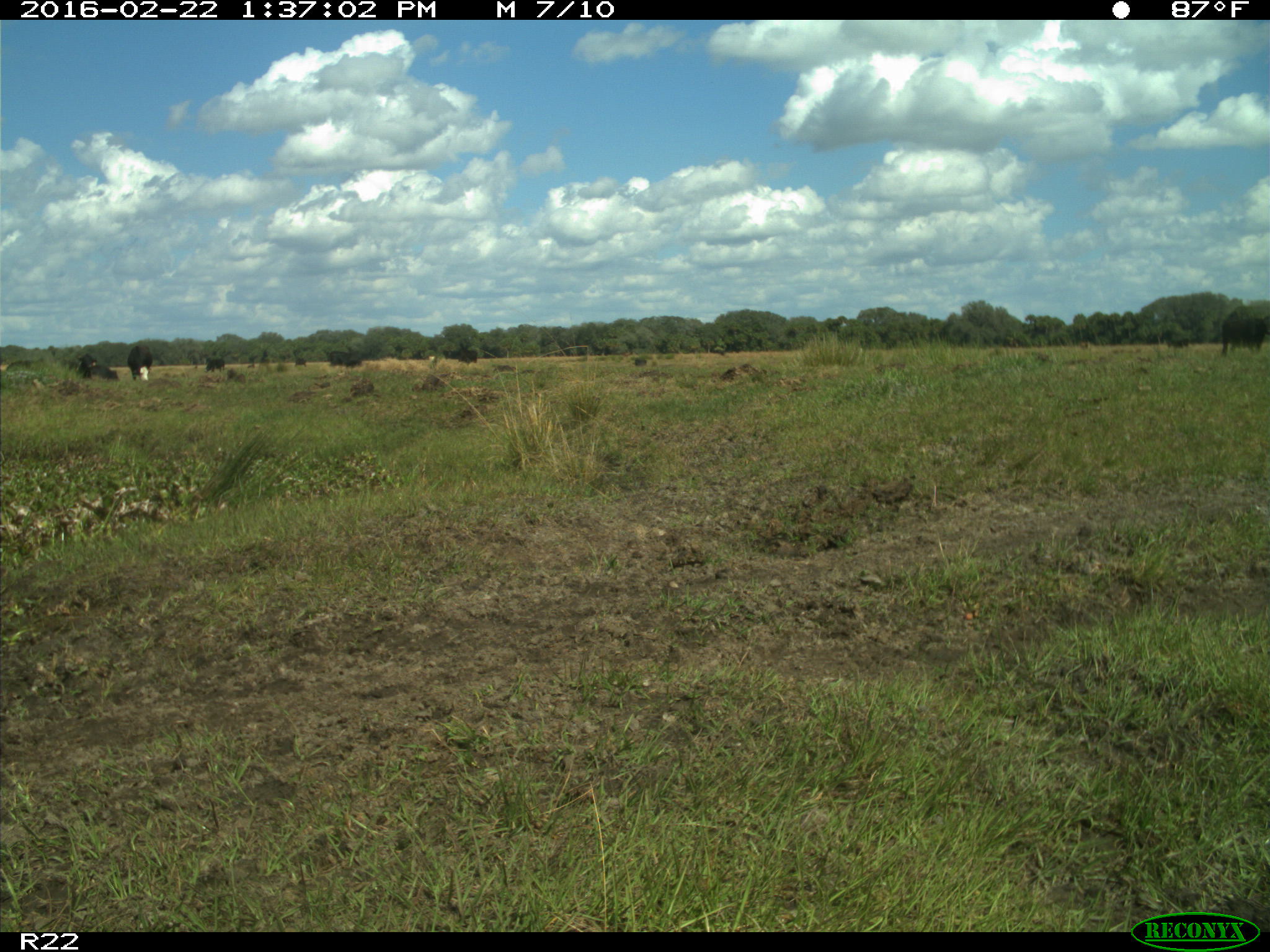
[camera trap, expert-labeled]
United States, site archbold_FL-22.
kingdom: Animalia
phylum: Chordata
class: Mammalia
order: Artiodactyla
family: Bovidae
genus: Bos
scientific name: Bos taurus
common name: domestic cow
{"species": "Bos taurus (domestic cow)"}